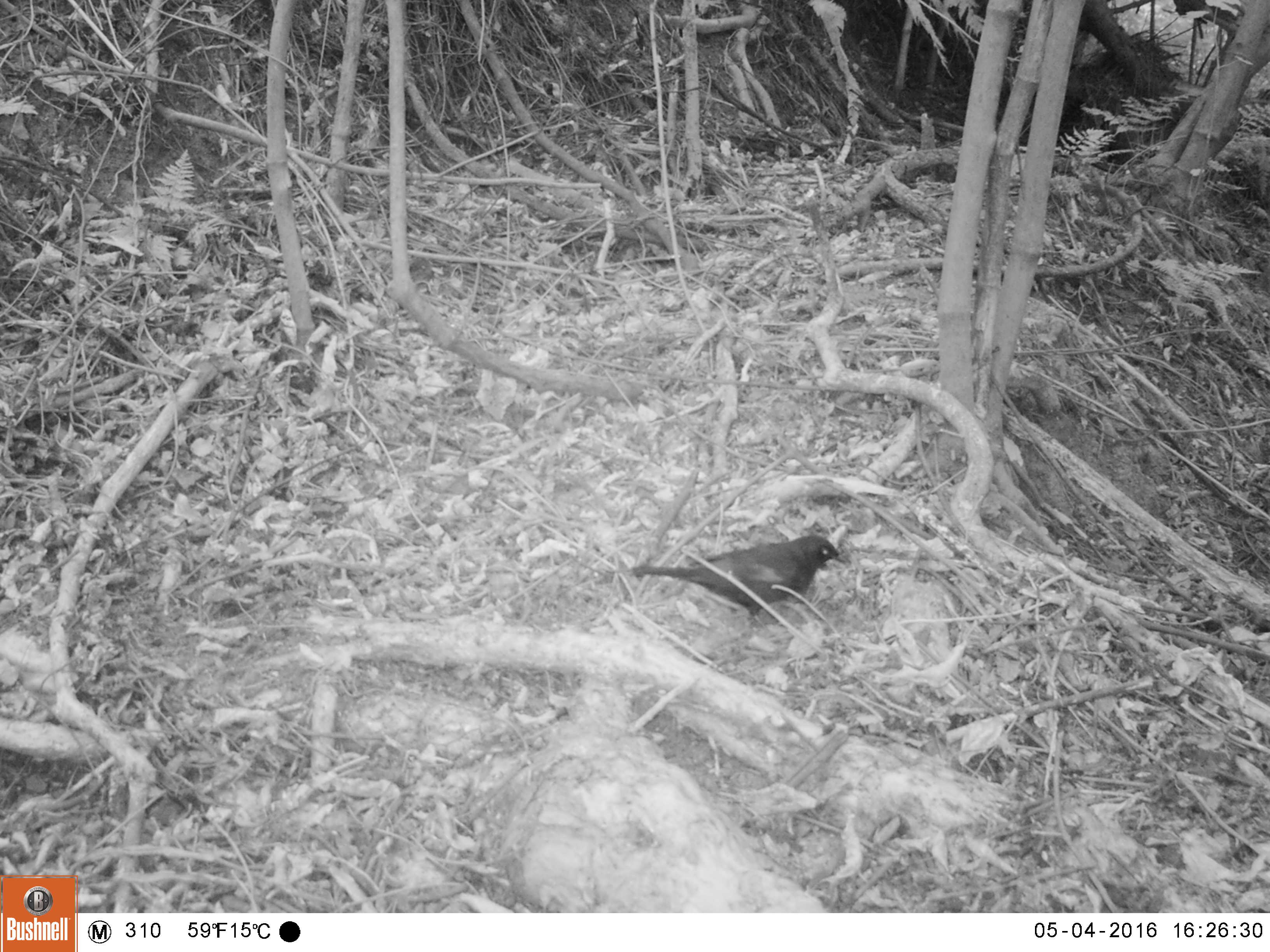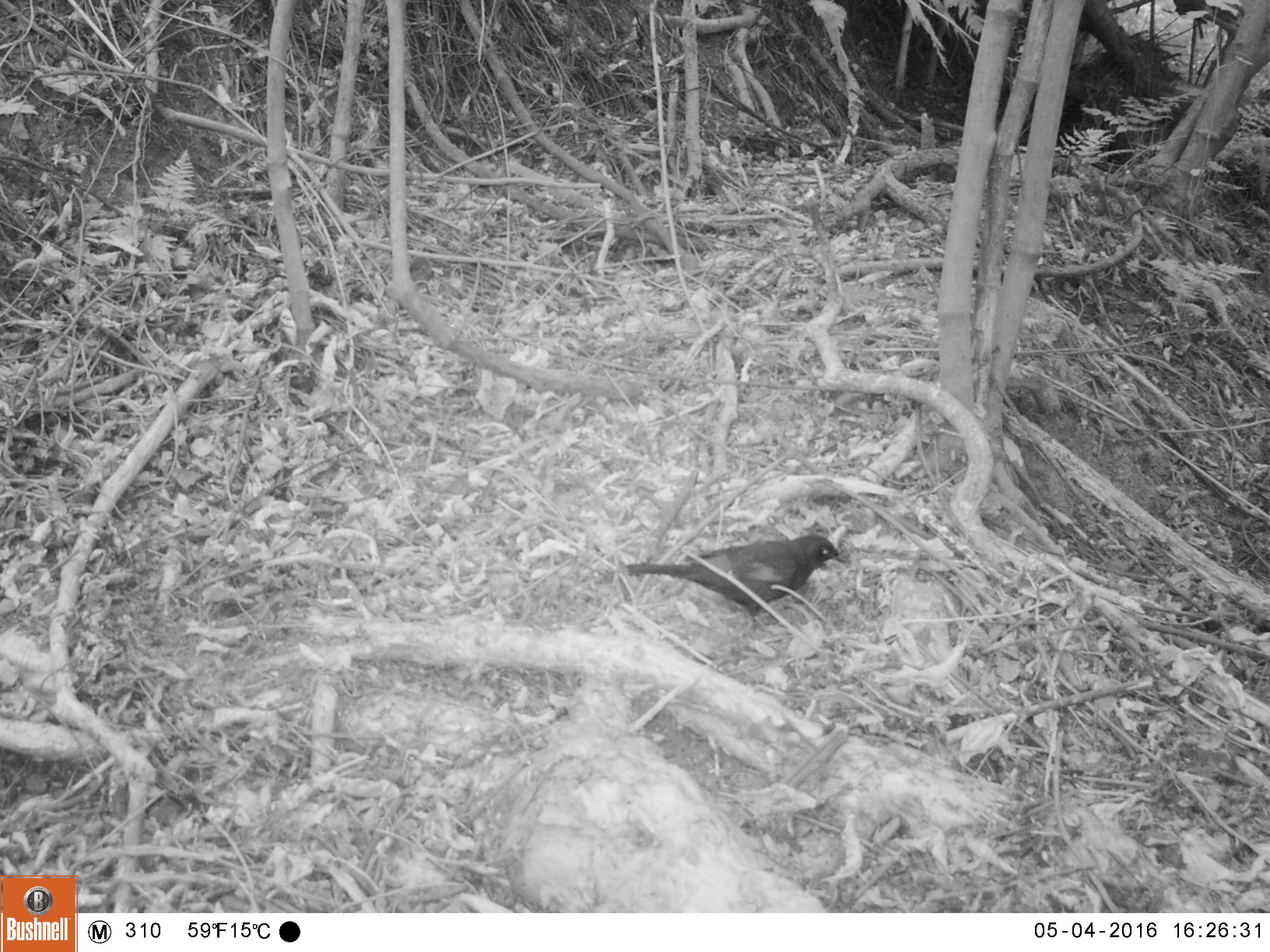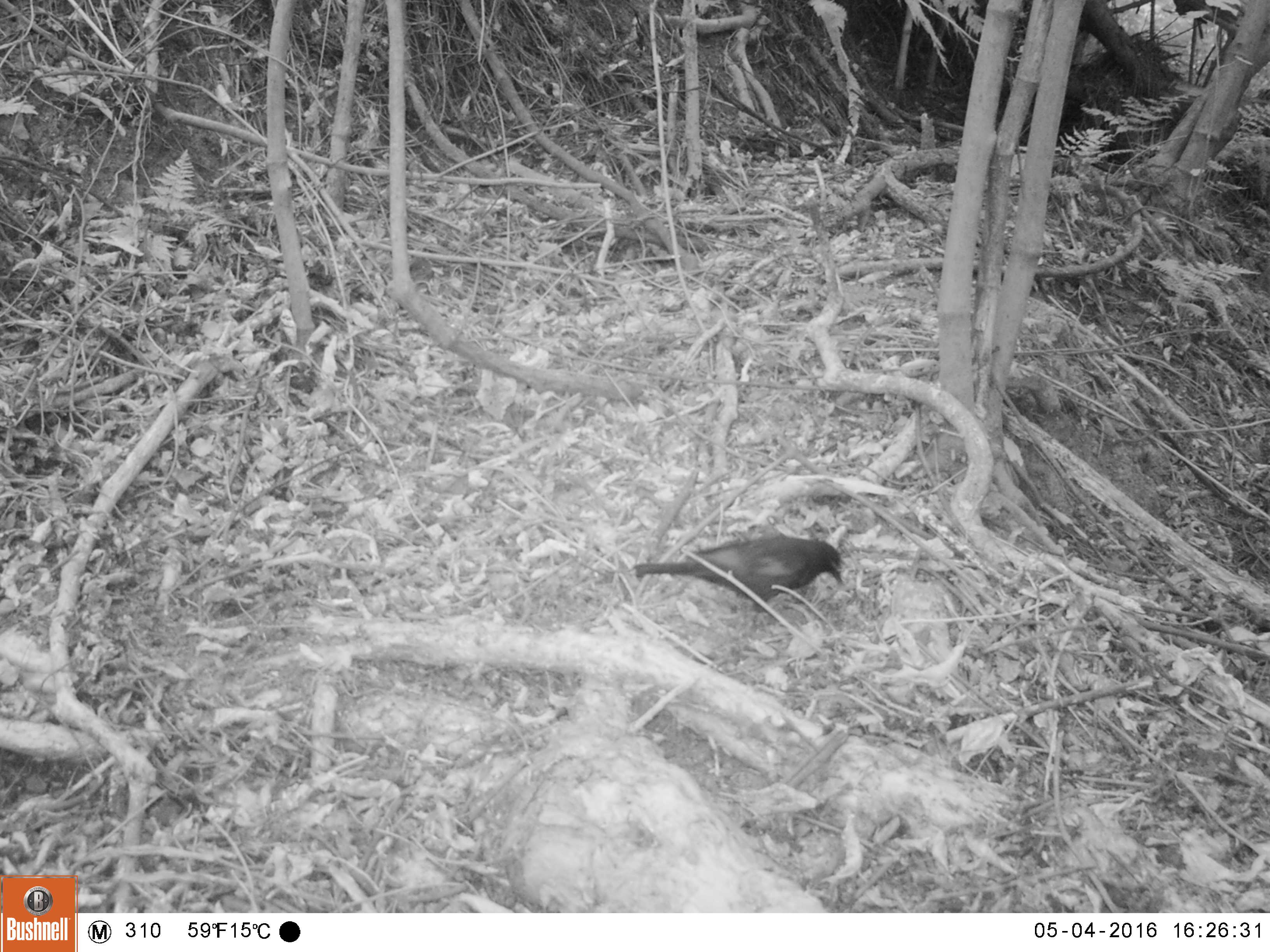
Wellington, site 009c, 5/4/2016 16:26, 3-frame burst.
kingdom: Animalia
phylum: Chordata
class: Aves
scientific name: Aves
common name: bird